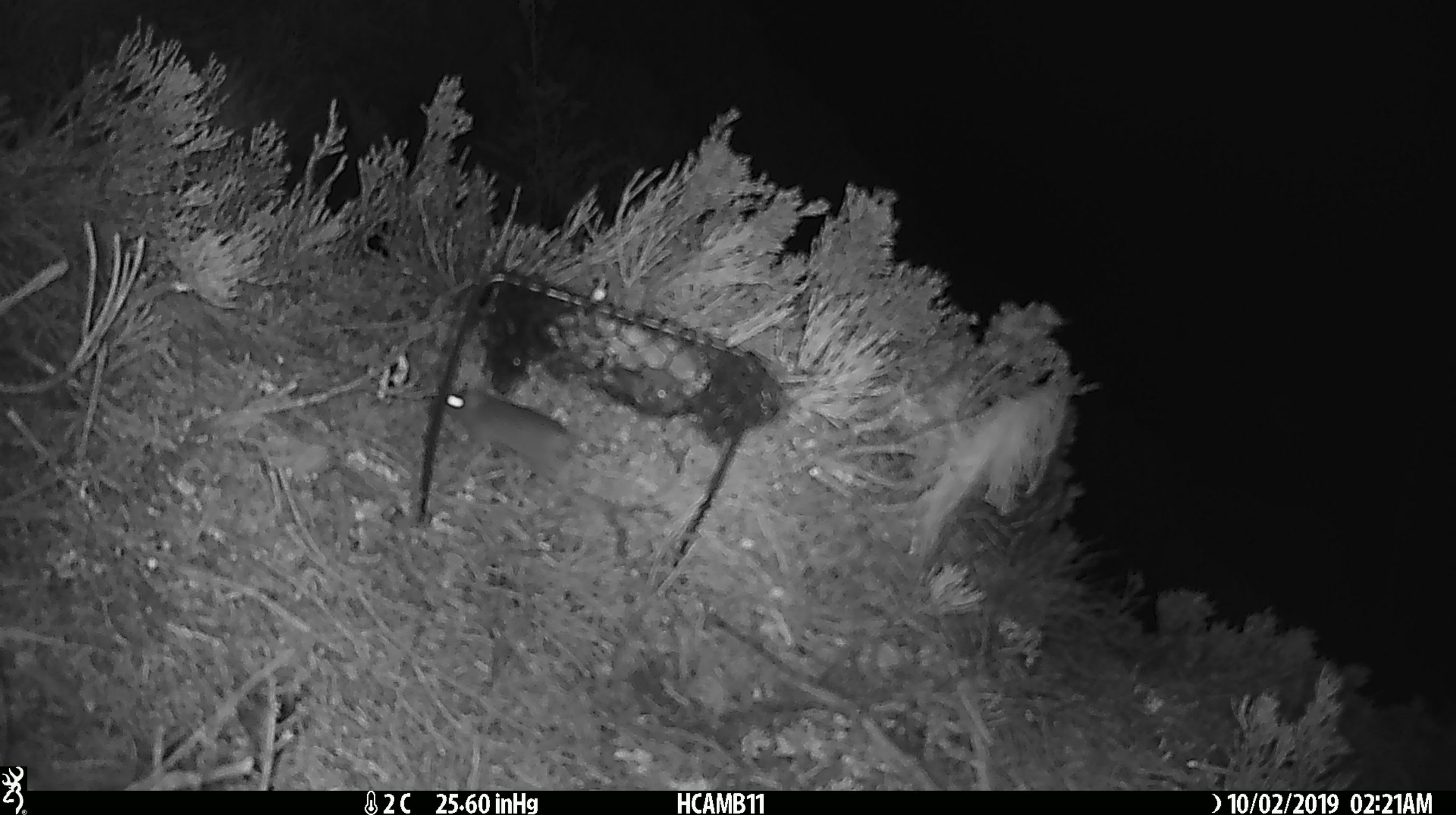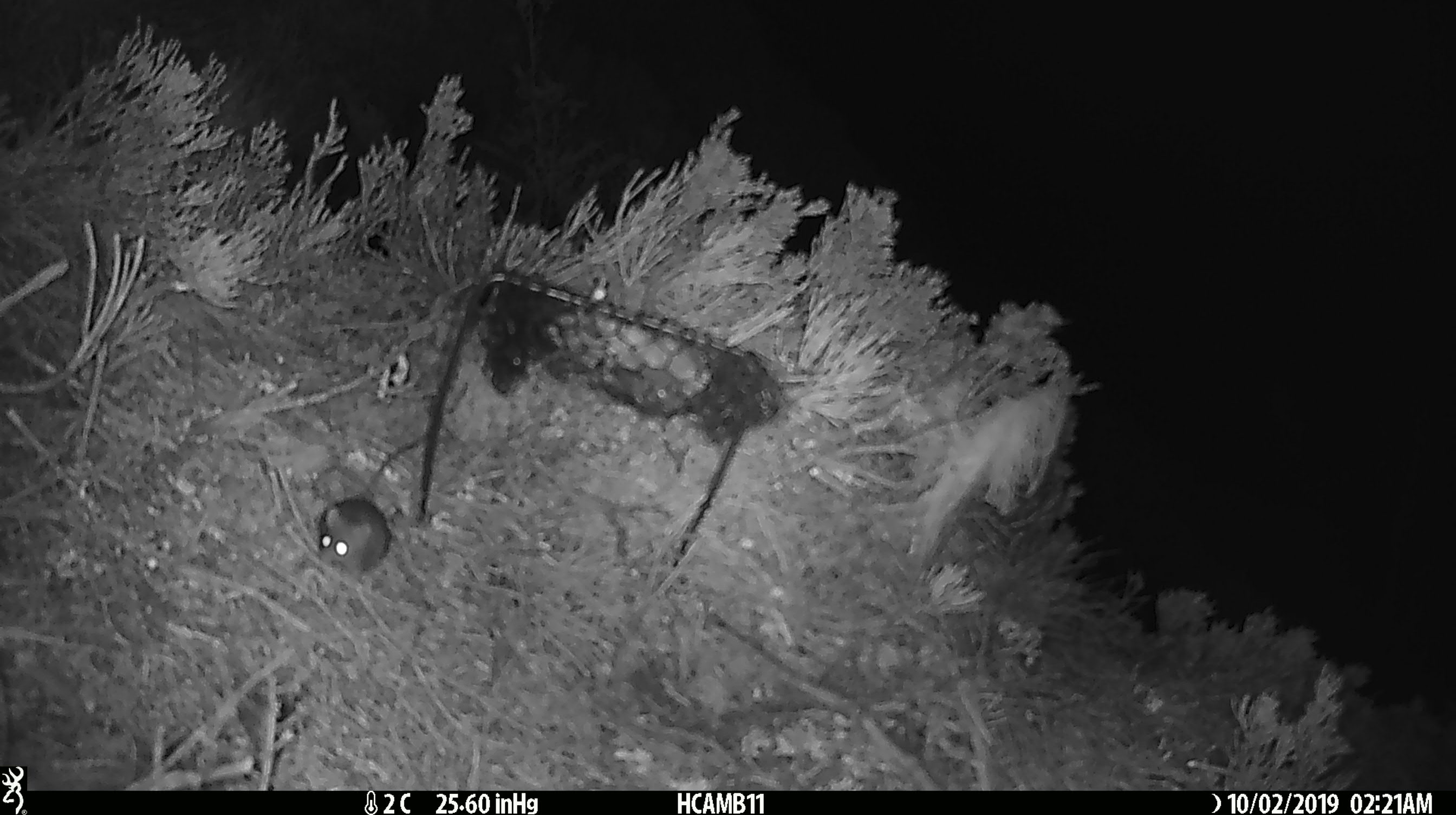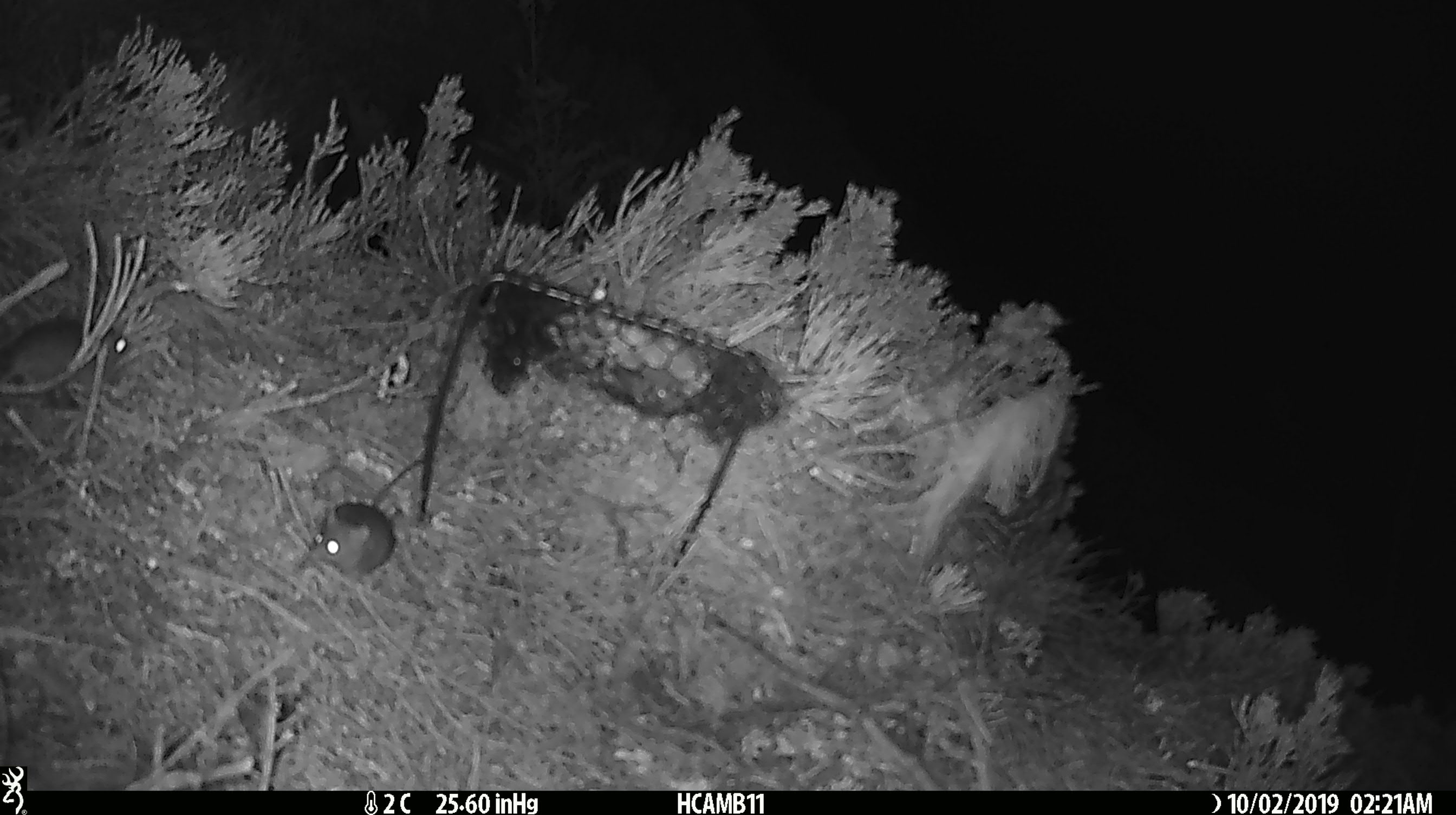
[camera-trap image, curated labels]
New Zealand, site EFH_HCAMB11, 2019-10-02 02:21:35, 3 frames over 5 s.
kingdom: Animalia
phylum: Chordata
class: Mammalia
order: Rodentia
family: Muridae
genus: Mus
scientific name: Mus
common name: mouse